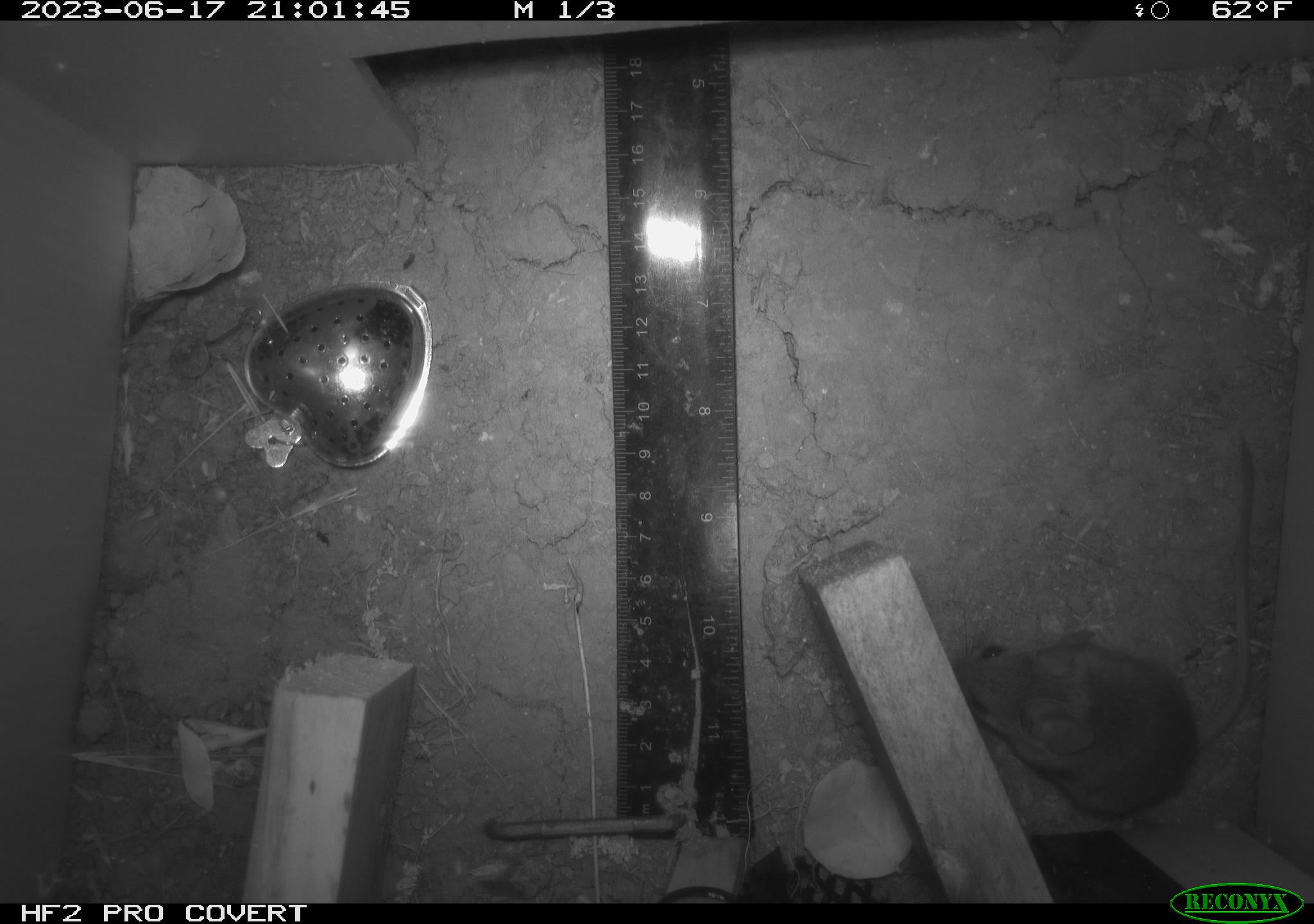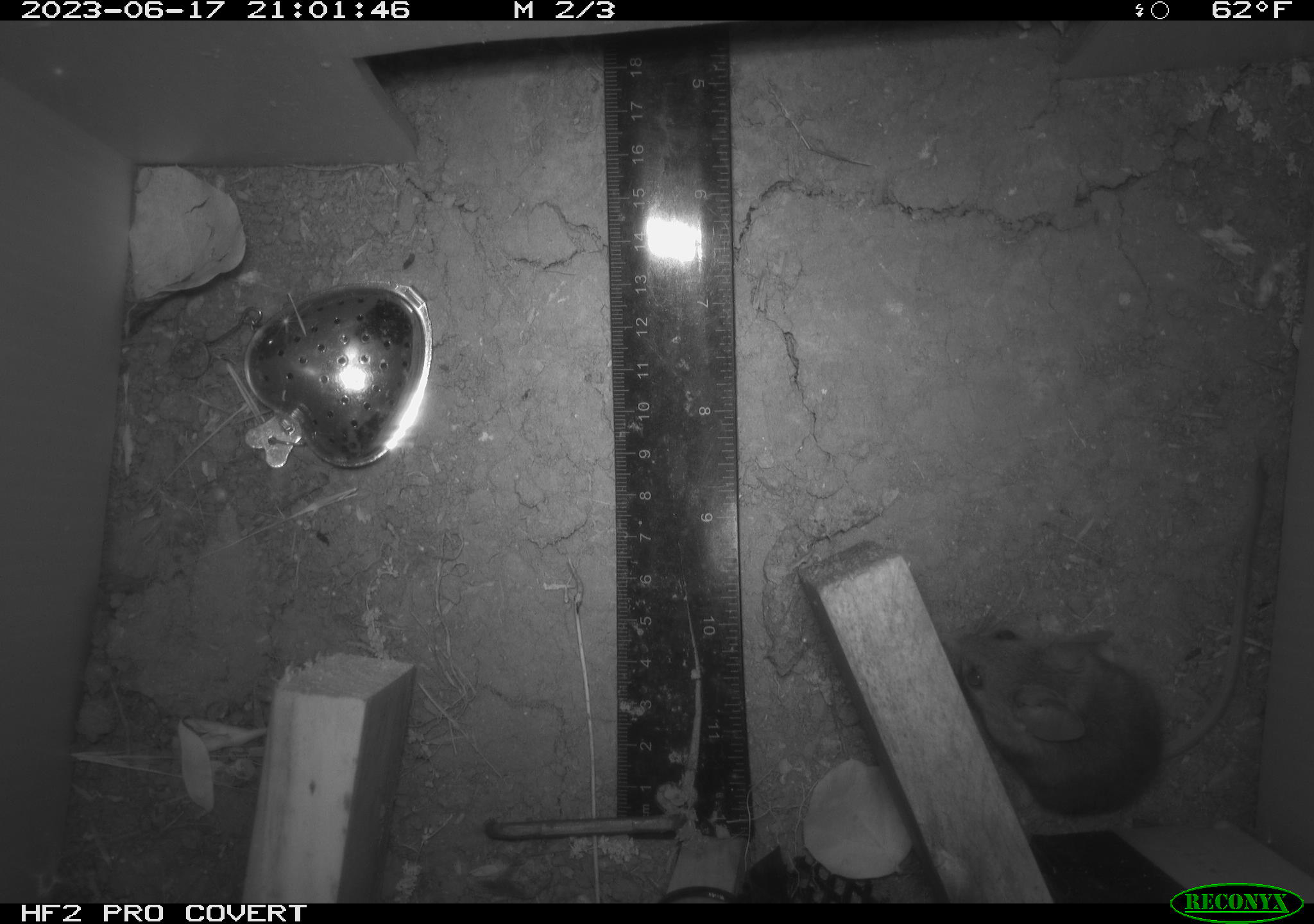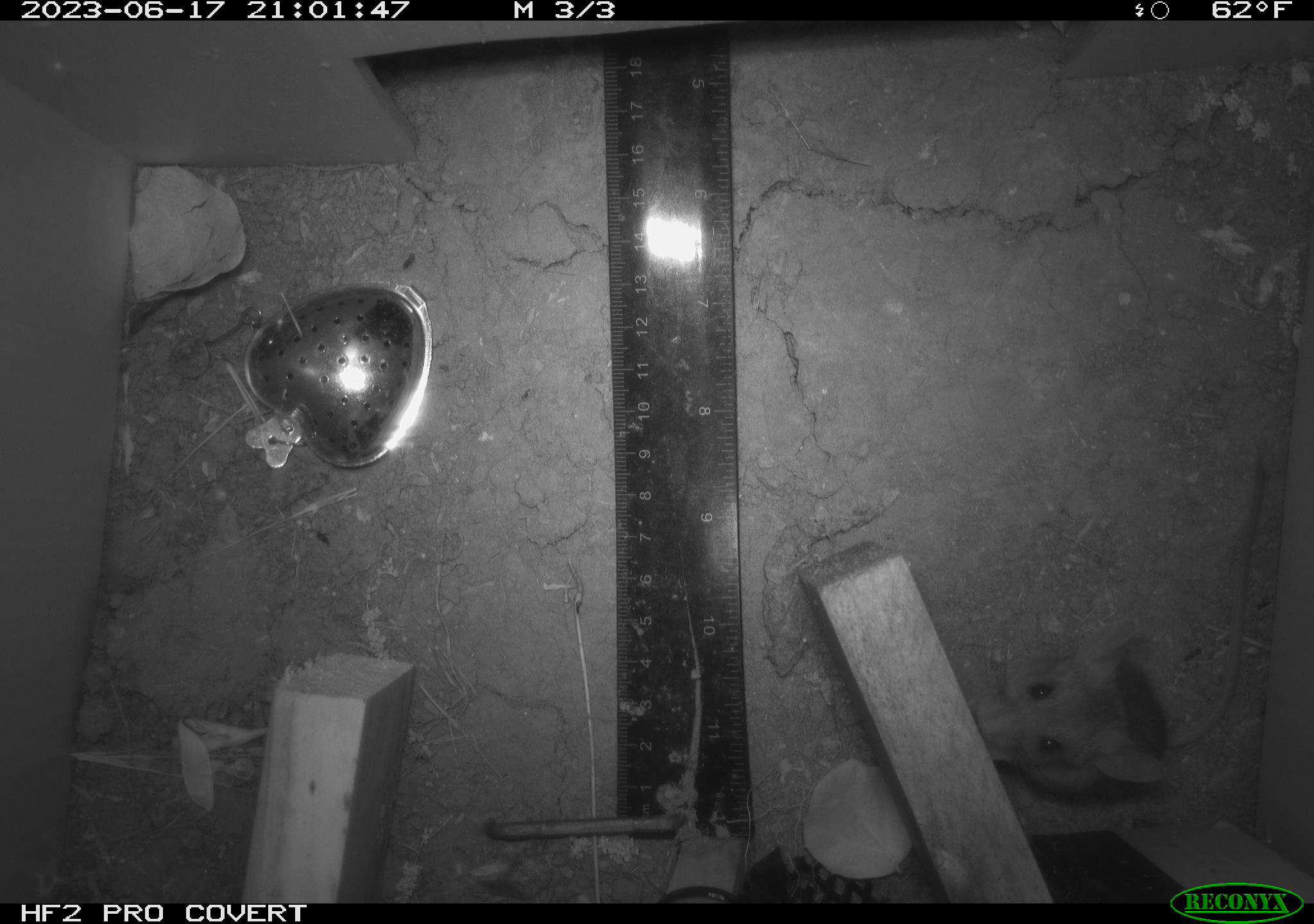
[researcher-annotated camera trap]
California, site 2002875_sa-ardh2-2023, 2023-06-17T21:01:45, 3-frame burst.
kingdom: Animalia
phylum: Chordata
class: Mammalia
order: Rodentia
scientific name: Rodentia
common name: mouse species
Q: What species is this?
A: Mouse species (Rodentia).